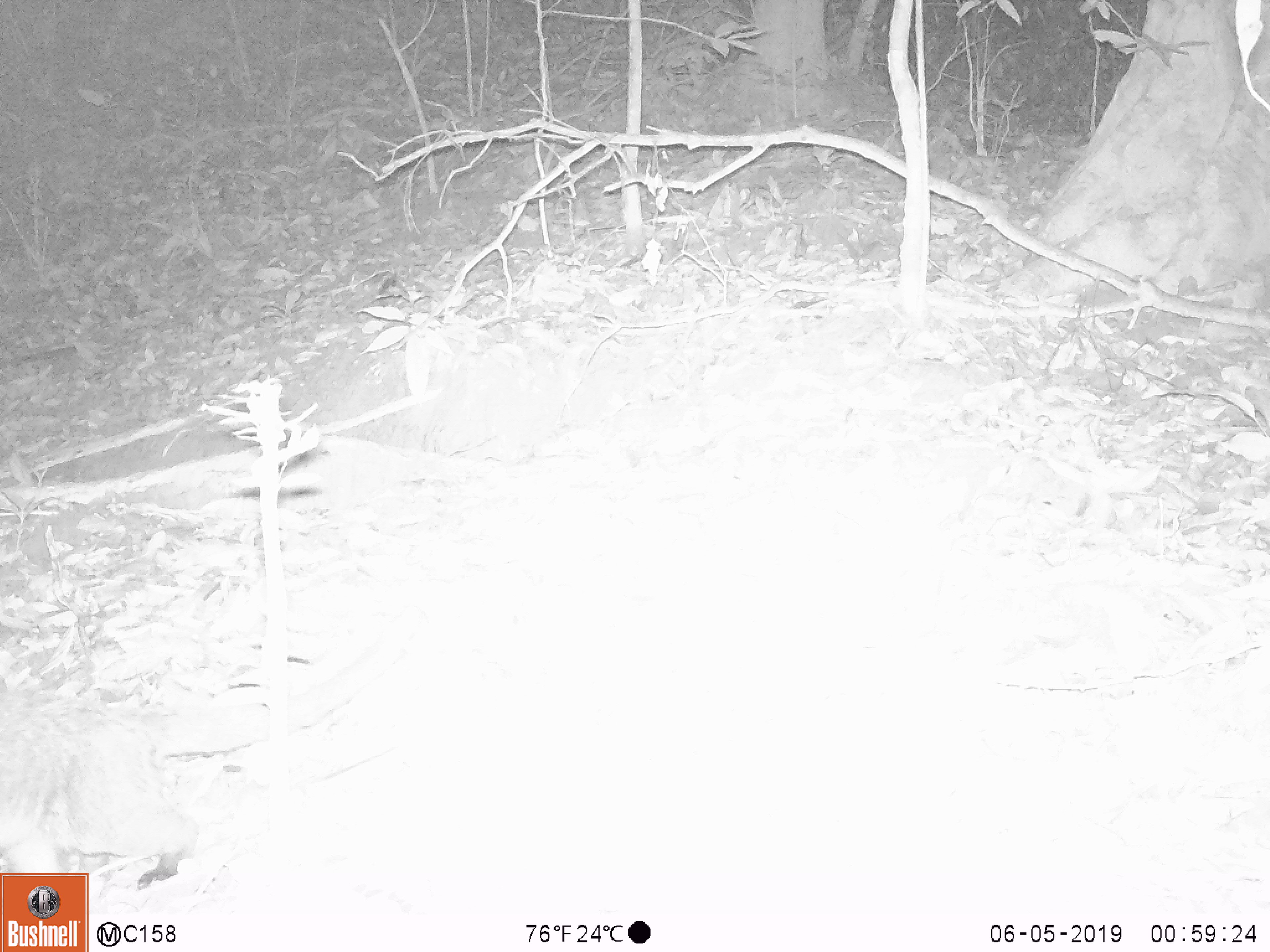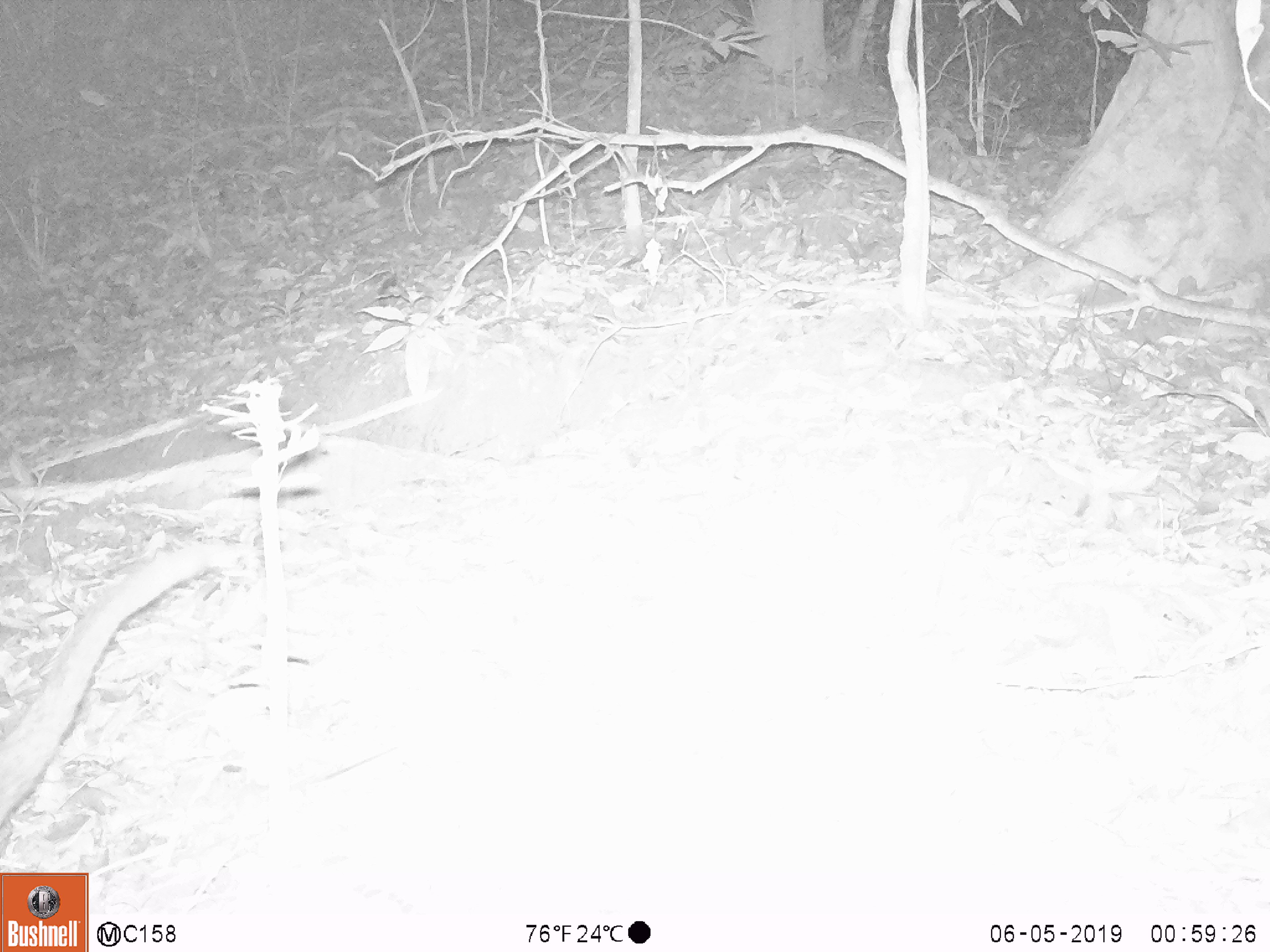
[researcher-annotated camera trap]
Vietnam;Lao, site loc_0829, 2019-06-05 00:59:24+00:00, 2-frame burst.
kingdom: Animalia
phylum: Chordata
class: Mammalia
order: Carnivora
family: Viverridae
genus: Paguma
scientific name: Paguma larvata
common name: masked palm civet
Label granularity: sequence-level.